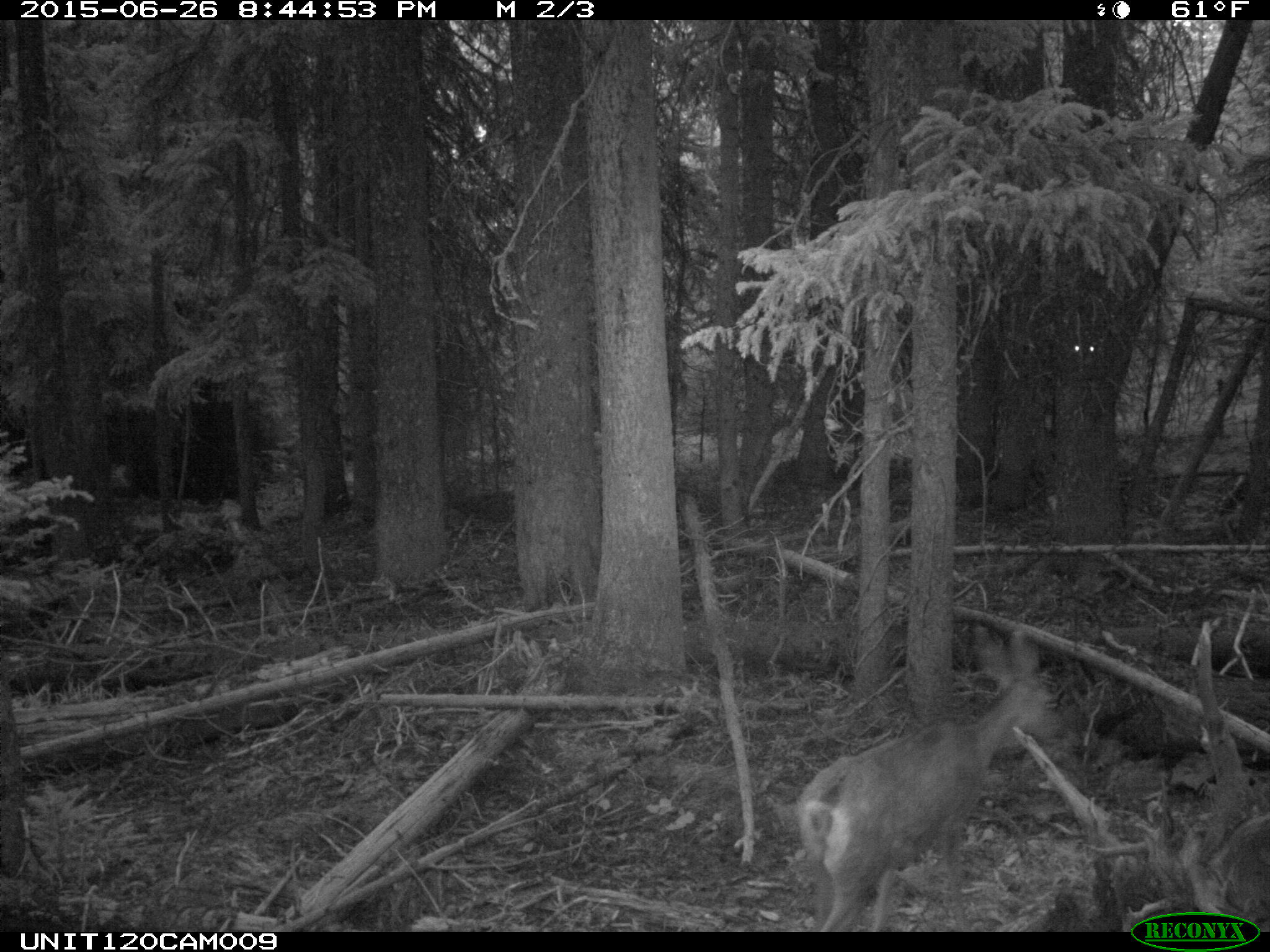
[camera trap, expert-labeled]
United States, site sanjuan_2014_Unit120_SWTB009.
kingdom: Animalia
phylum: Chordata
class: Mammalia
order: Artiodactyla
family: Cervidae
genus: Odocoileus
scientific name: Odocoileus hemionus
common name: mule deer